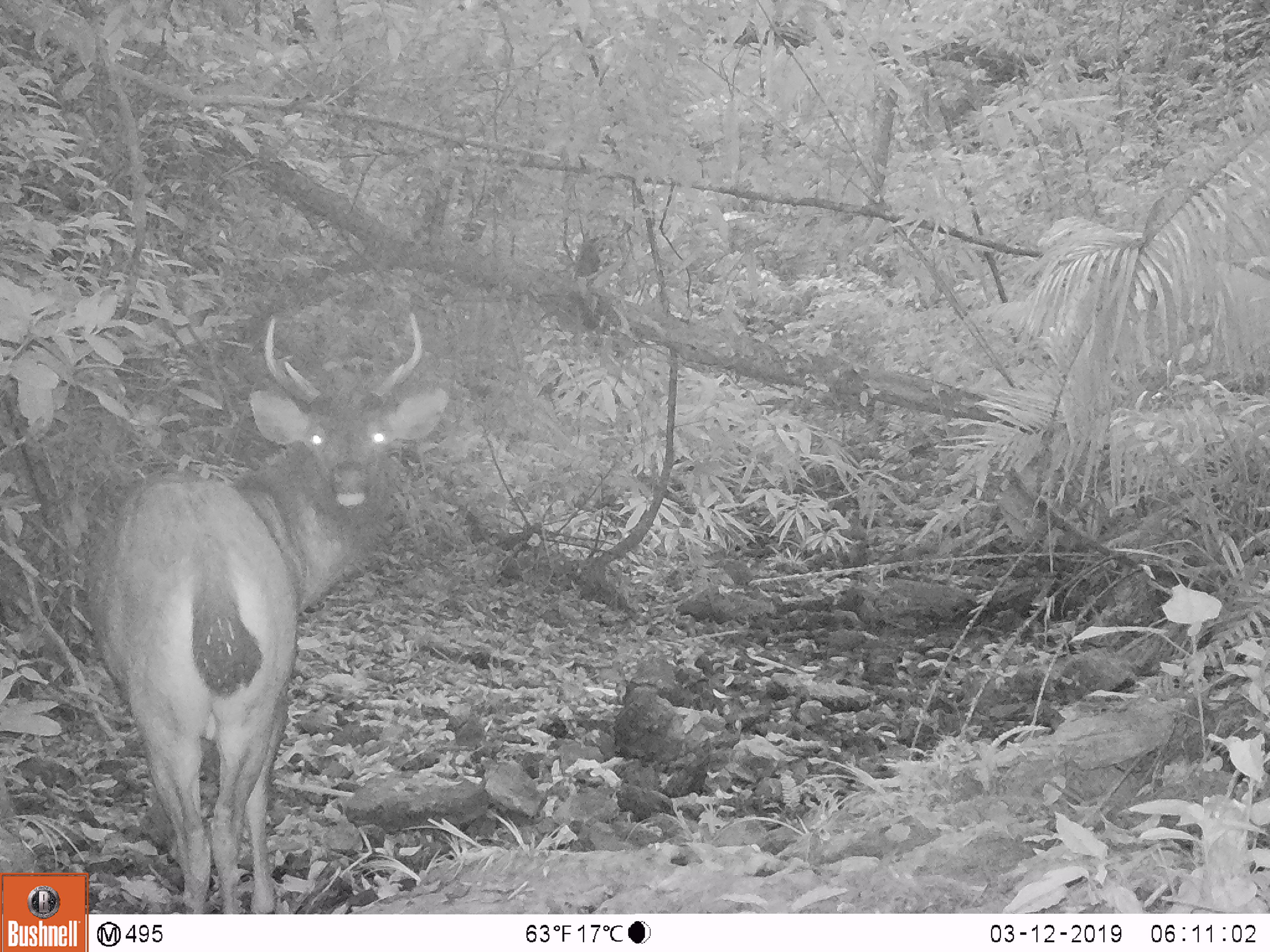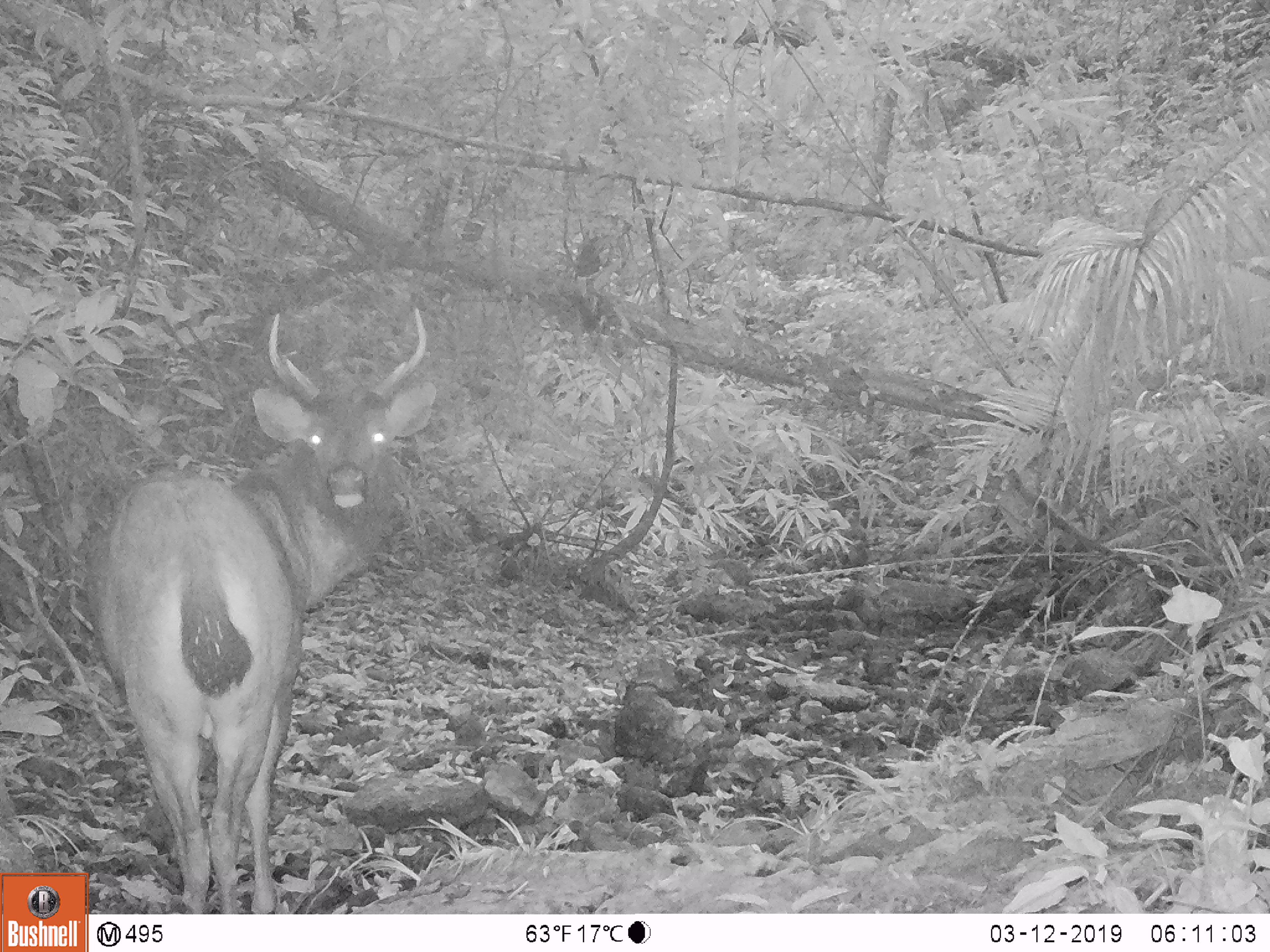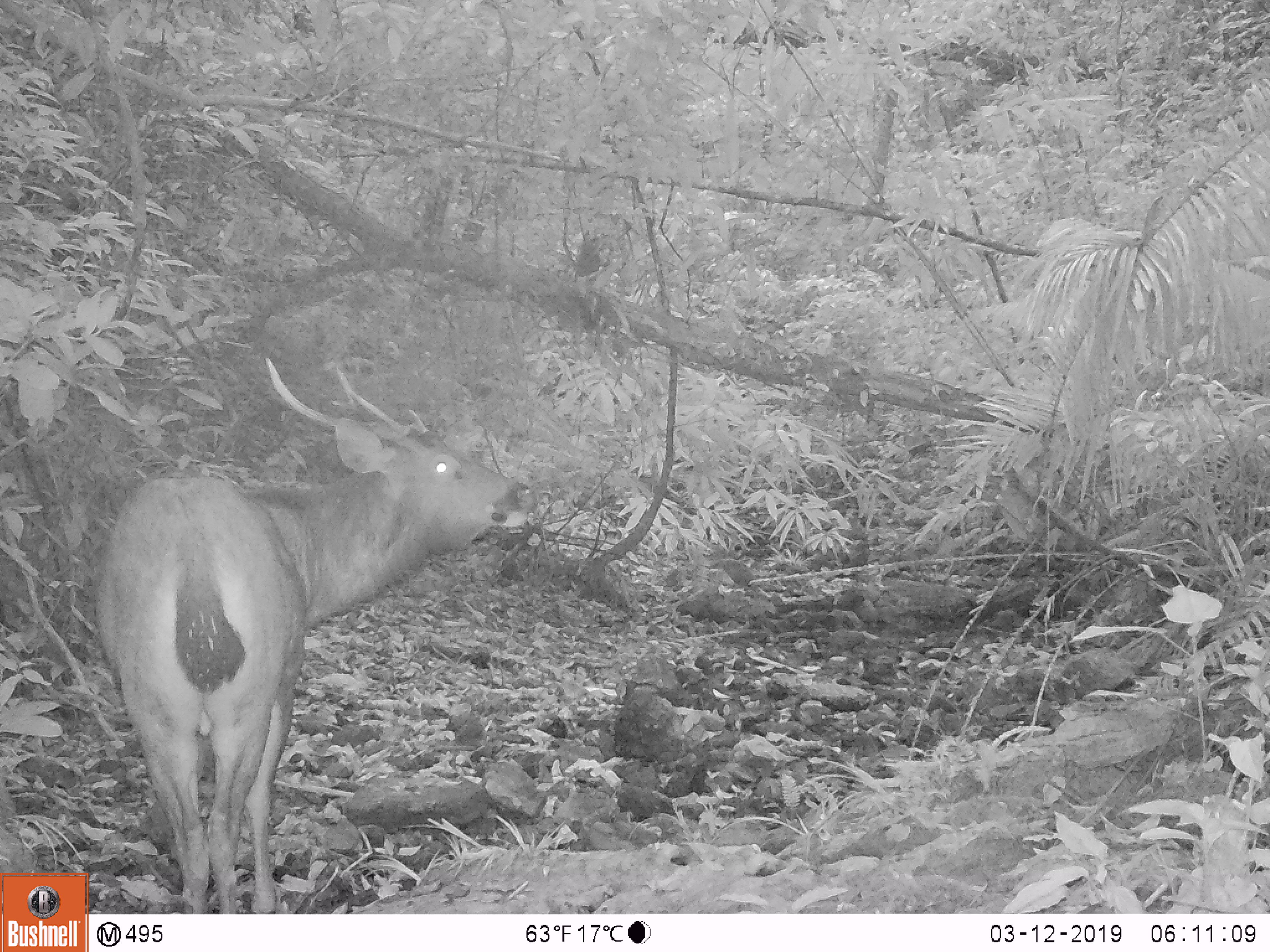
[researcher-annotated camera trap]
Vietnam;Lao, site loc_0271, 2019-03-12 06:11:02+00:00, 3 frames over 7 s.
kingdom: Animalia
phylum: Chordata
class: Mammalia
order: Artiodactyla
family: Cervidae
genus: Rusa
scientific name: Rusa unicolor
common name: sambar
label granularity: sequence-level